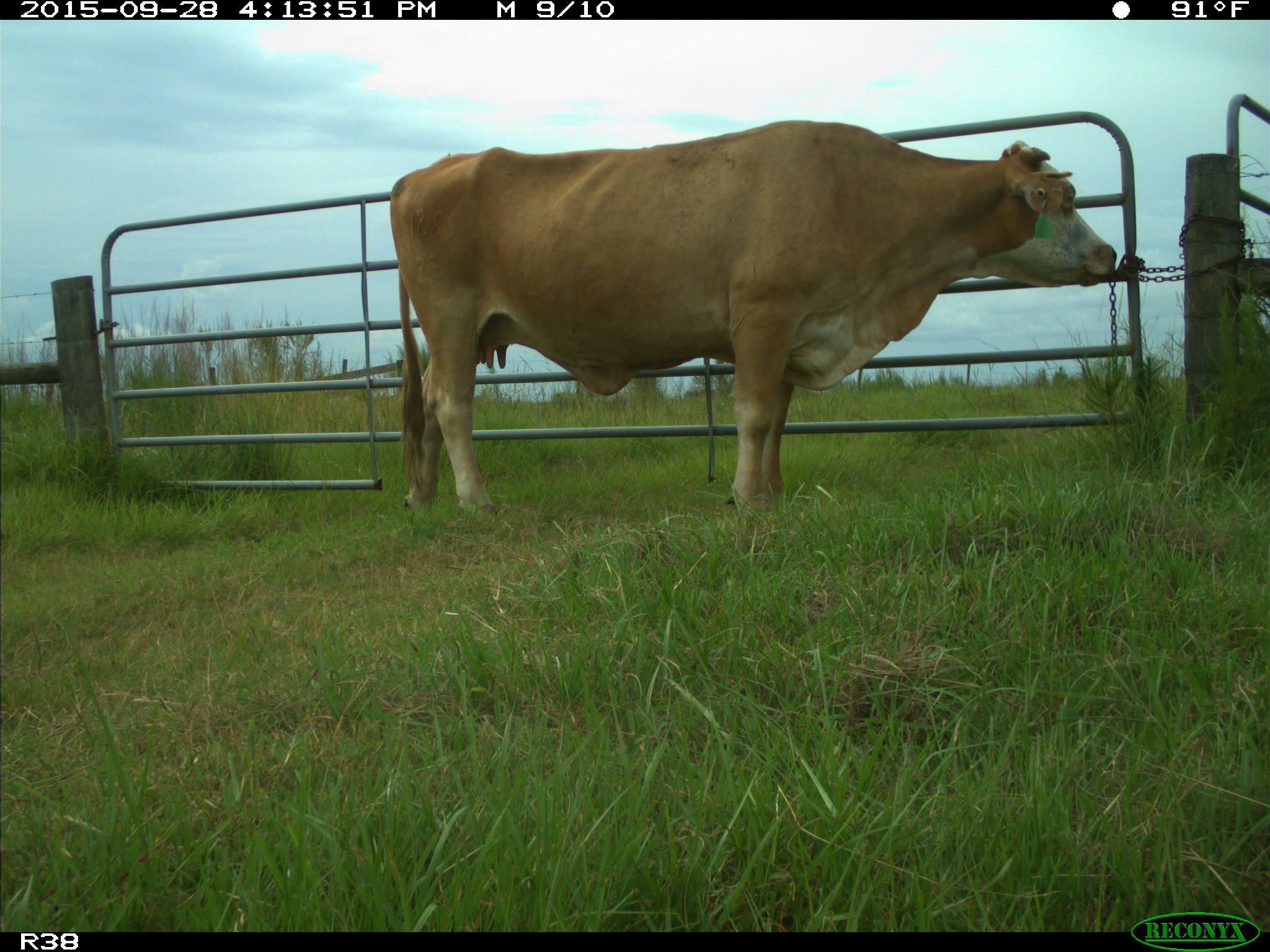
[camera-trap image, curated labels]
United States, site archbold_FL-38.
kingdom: Animalia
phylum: Chordata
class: Mammalia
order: Artiodactyla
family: Bovidae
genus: Bos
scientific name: Bos taurus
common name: domestic cow